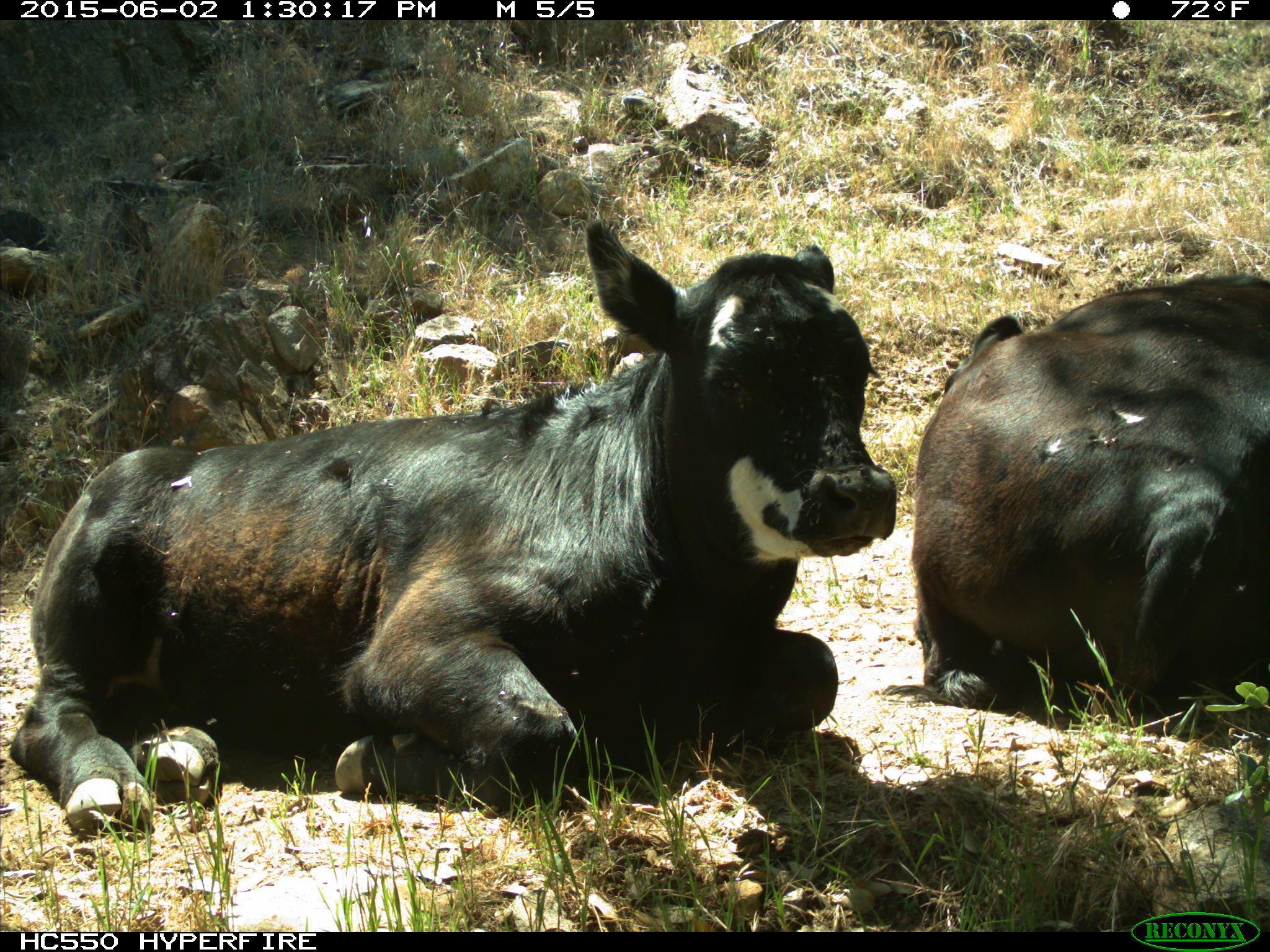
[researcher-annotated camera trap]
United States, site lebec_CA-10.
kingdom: Animalia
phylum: Chordata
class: Mammalia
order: Artiodactyla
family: Bovidae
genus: Bos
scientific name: Bos taurus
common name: domestic cow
Bos taurus (domestic cow).